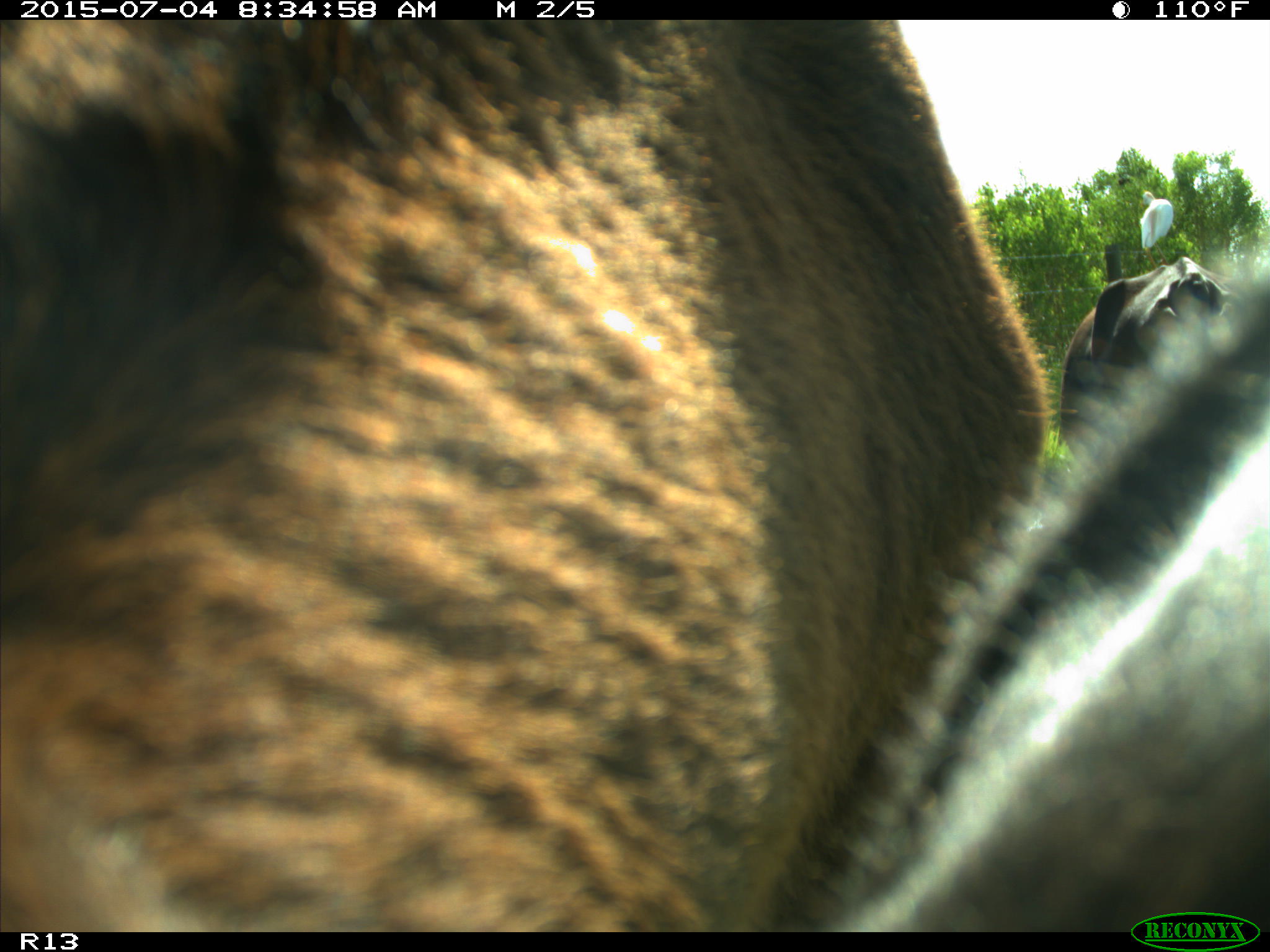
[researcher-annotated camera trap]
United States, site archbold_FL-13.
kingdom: Animalia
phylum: Chordata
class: Mammalia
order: Artiodactyla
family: Bovidae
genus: Bos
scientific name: Bos taurus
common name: domestic cow